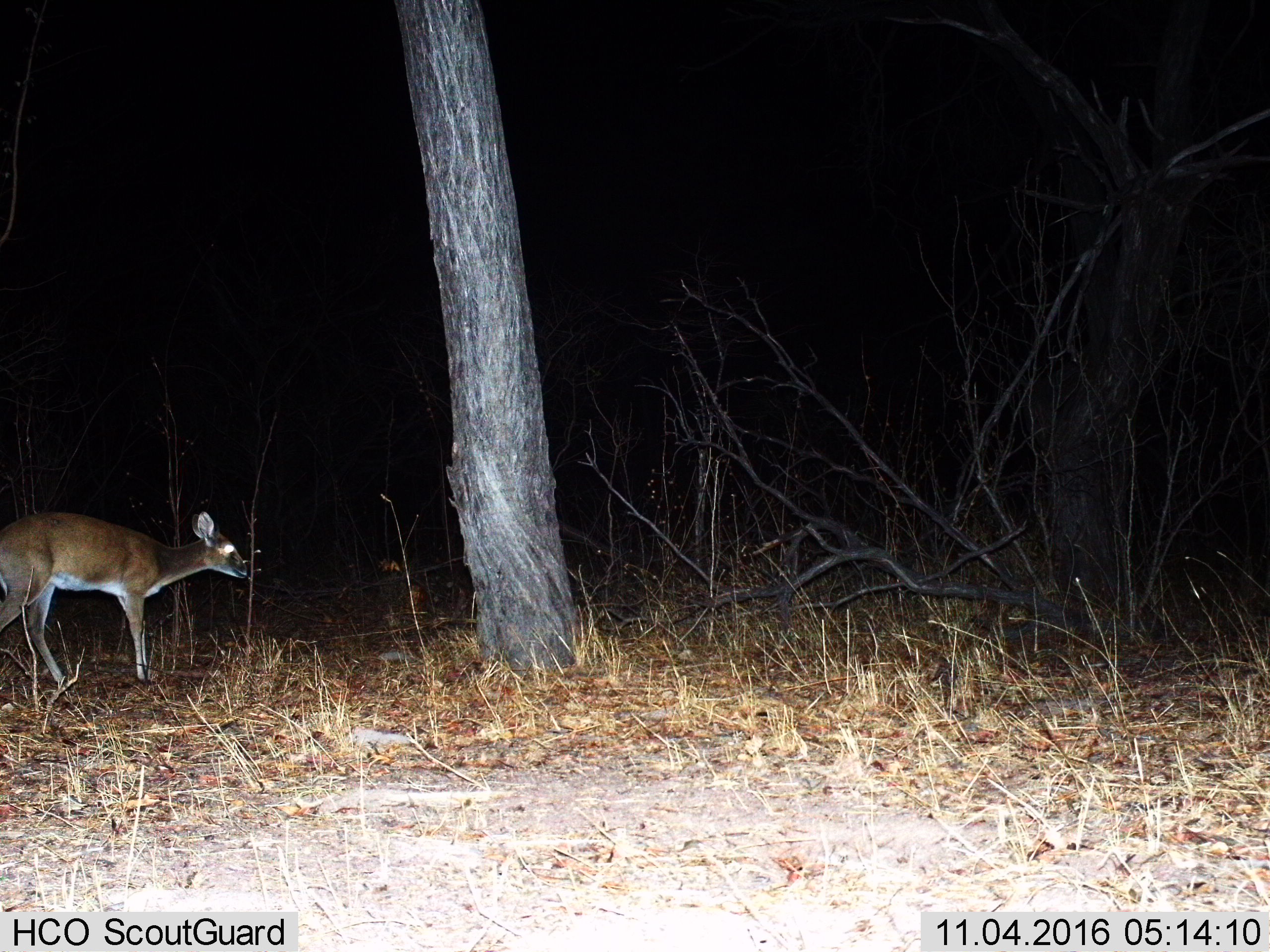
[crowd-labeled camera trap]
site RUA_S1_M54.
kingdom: Animalia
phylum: Chordata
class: Mammalia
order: Artiodactyla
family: Bovidae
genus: Sylvicapra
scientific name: Sylvicapra grimmia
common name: common duiker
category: duikercommongrey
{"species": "duikercommongrey (common duiker) (Sylvicapra grimmia)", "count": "1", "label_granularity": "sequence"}